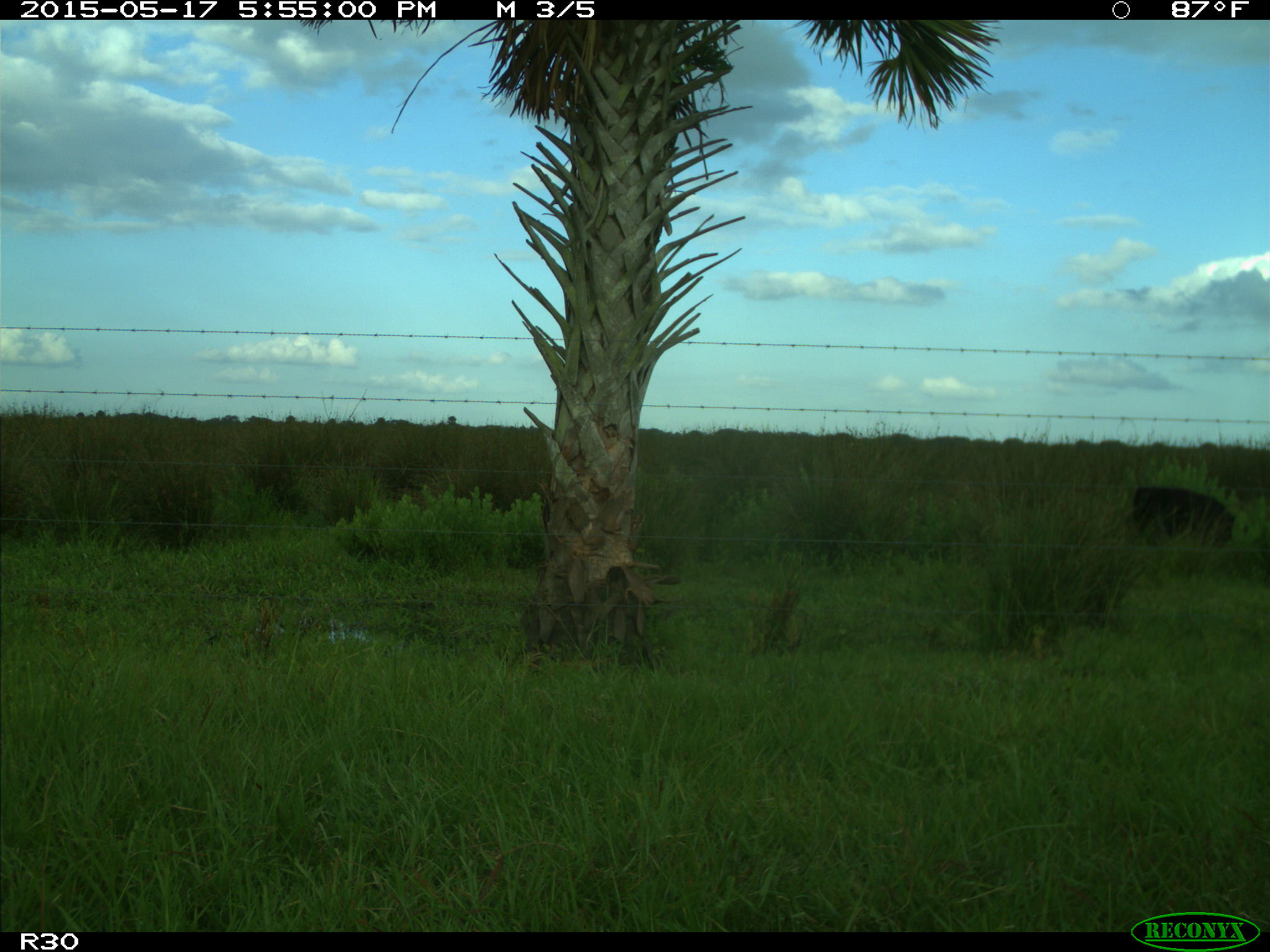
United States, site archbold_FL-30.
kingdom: Animalia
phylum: Chordata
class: Mammalia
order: Artiodactyla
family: Bovidae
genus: Bos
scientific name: Bos taurus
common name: domestic cow